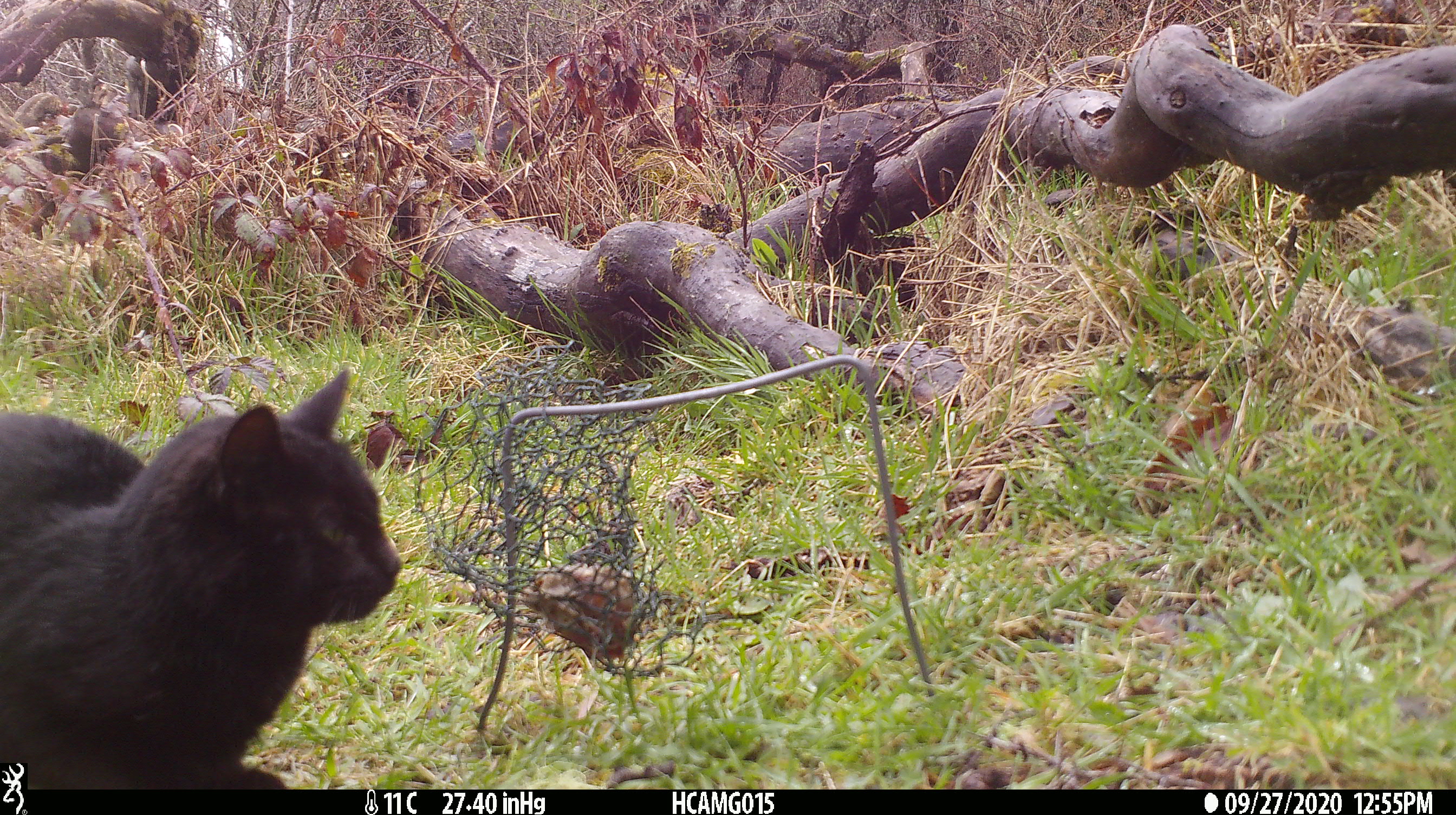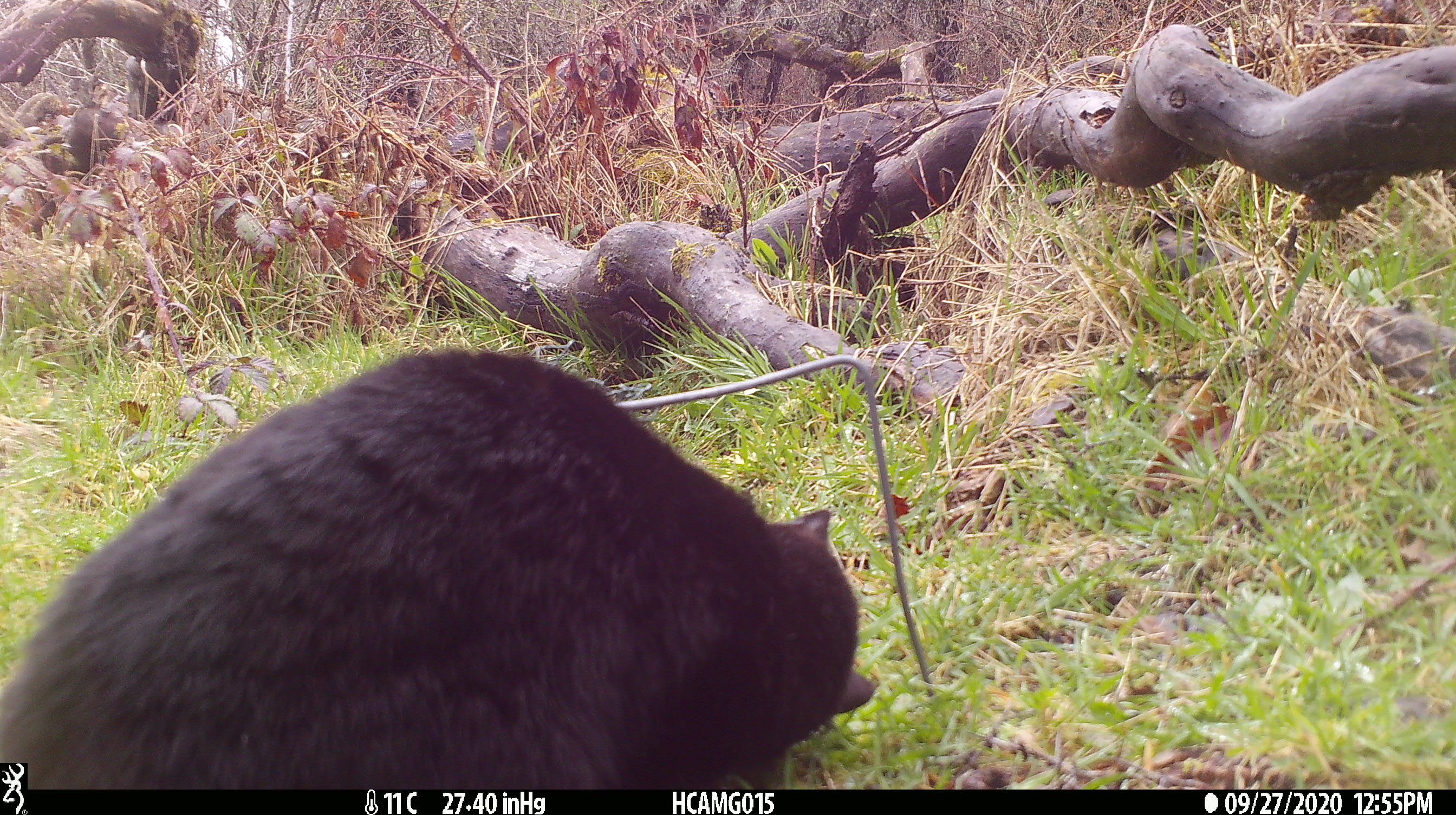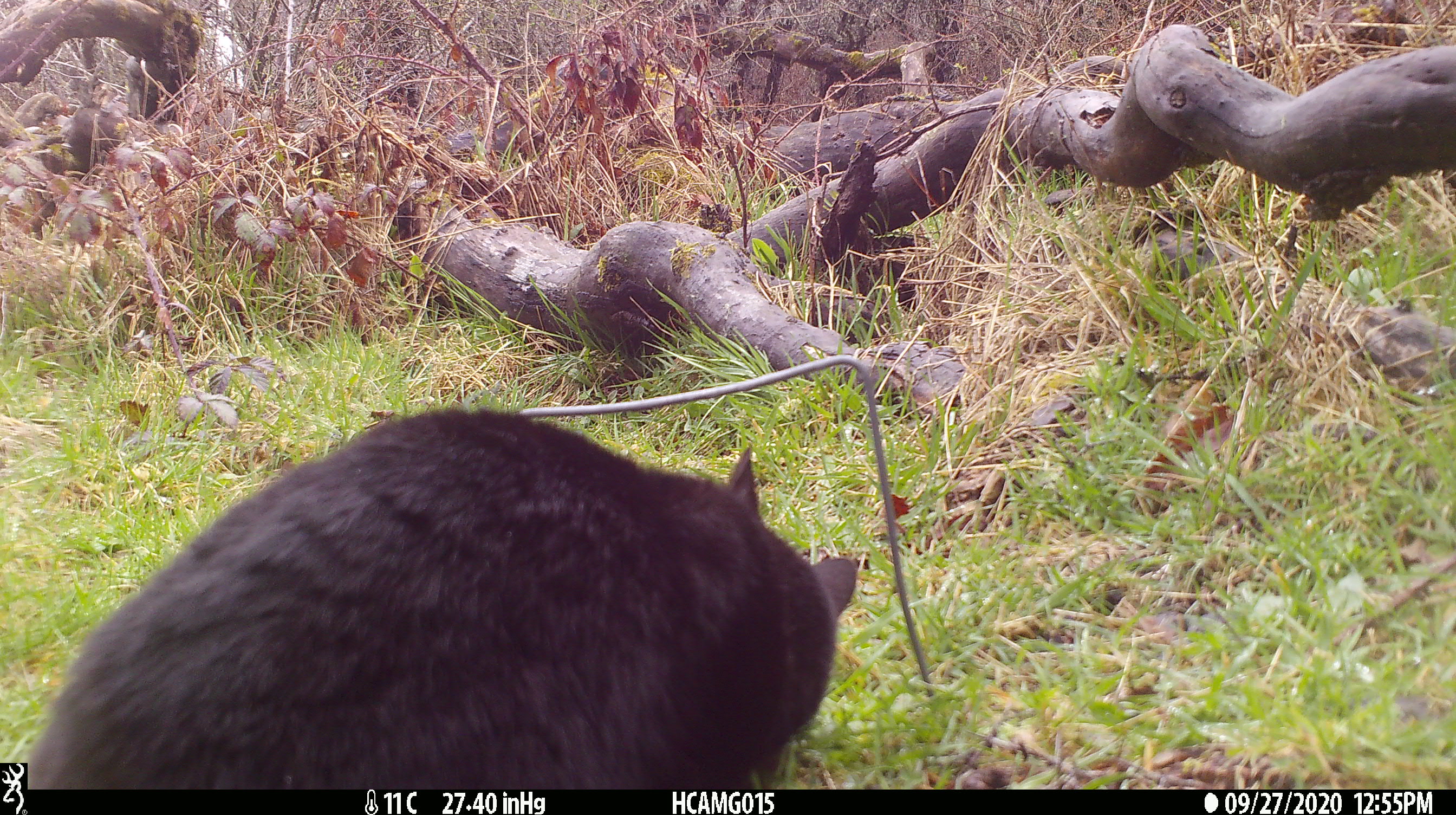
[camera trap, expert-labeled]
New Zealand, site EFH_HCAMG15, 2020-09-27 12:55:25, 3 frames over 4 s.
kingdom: Animalia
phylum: Chordata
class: Mammalia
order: Carnivora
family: Felidae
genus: Felis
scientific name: Felis catus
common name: domestic cat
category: cat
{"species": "cat (domestic cat) (Felis catus)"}